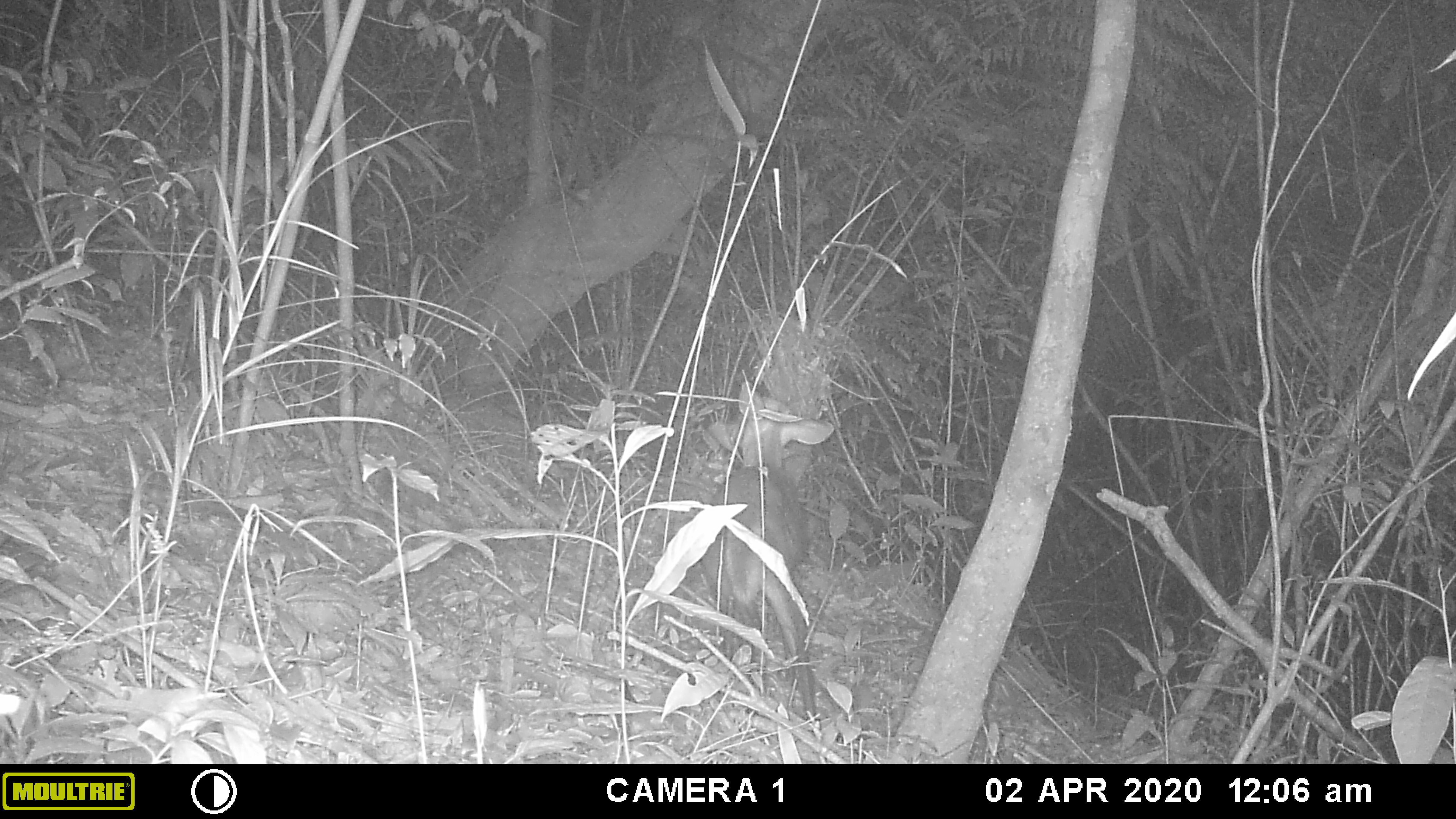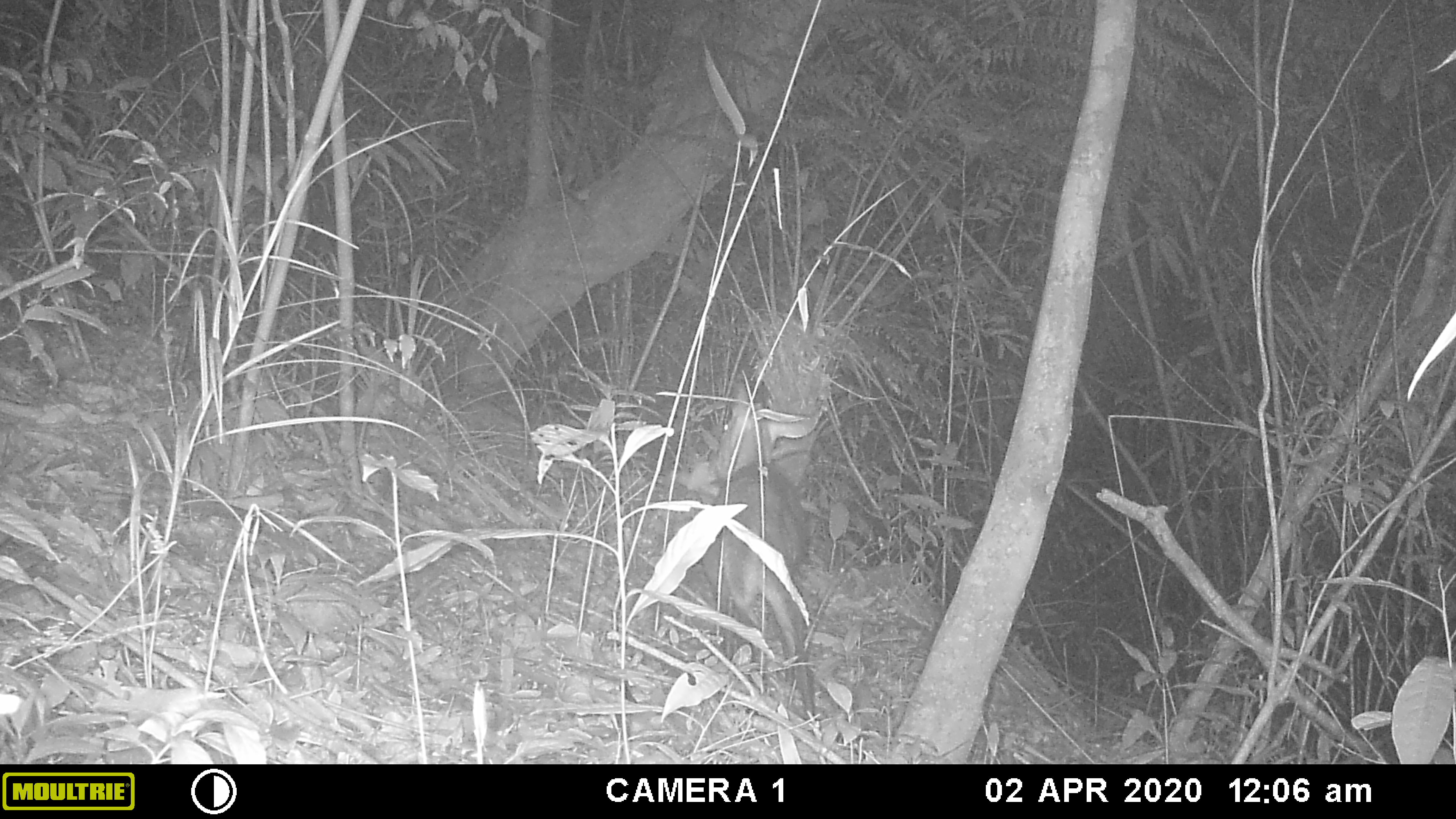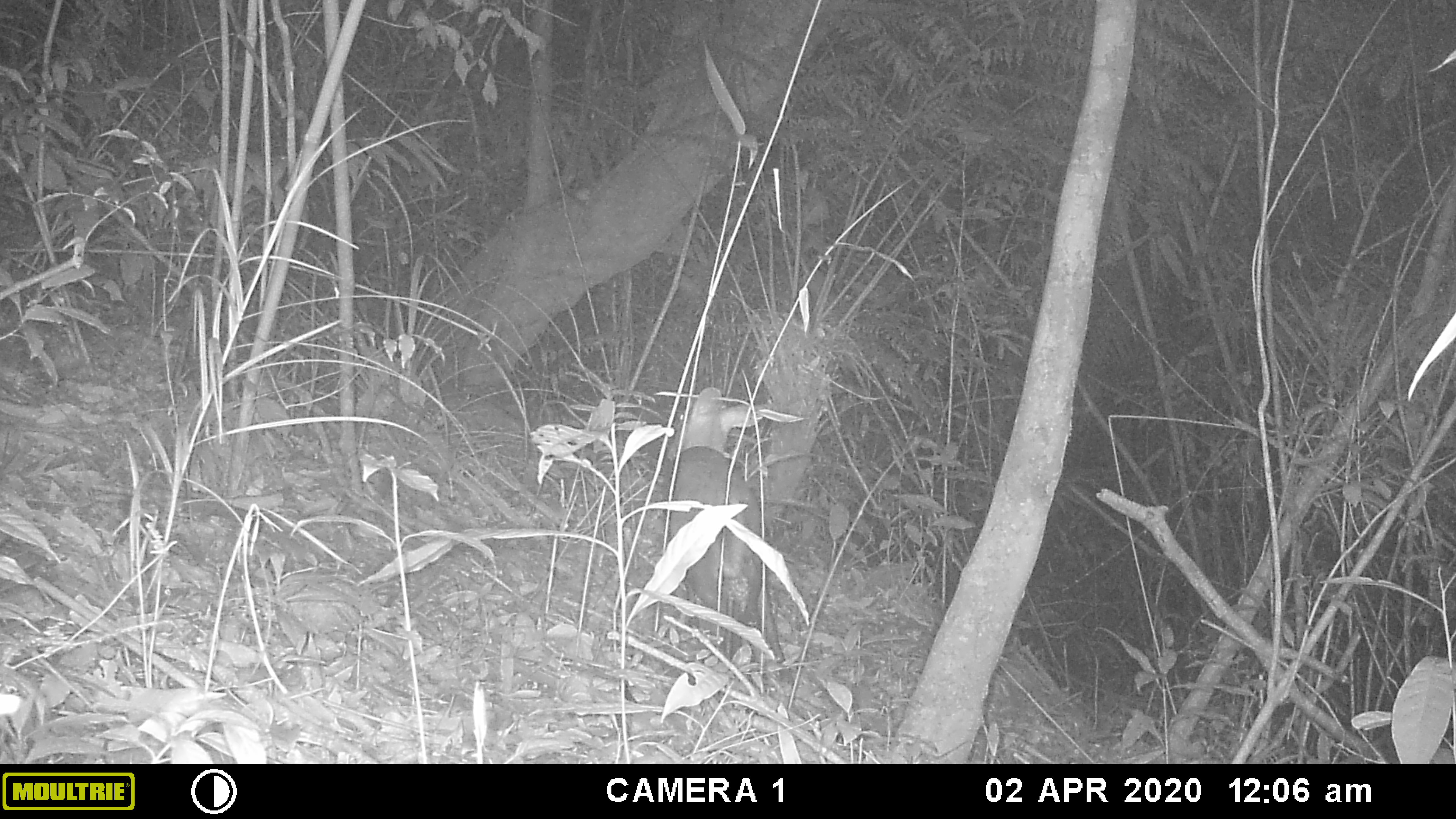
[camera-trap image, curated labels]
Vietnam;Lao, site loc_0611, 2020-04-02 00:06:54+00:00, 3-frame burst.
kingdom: Animalia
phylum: Chordata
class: Mammalia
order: Artiodactyla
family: Cervidae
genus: Muntiacus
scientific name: Muntiacus rooseveltorum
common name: roosevelt's muntjac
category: roosevelts muntjac group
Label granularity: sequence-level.